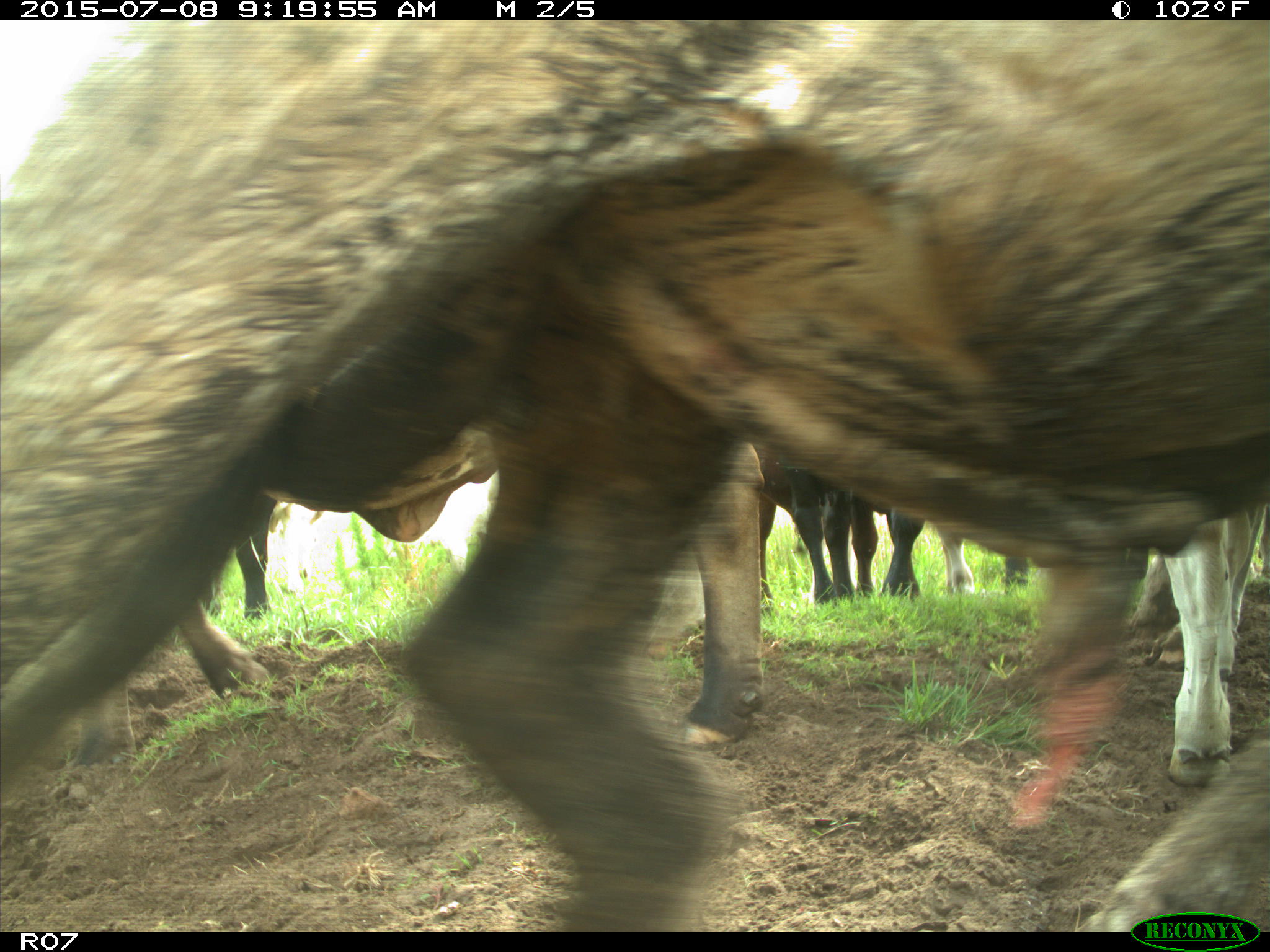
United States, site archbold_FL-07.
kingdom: Animalia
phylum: Chordata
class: Mammalia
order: Artiodactyla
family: Bovidae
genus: Bos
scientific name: Bos taurus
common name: domestic cow